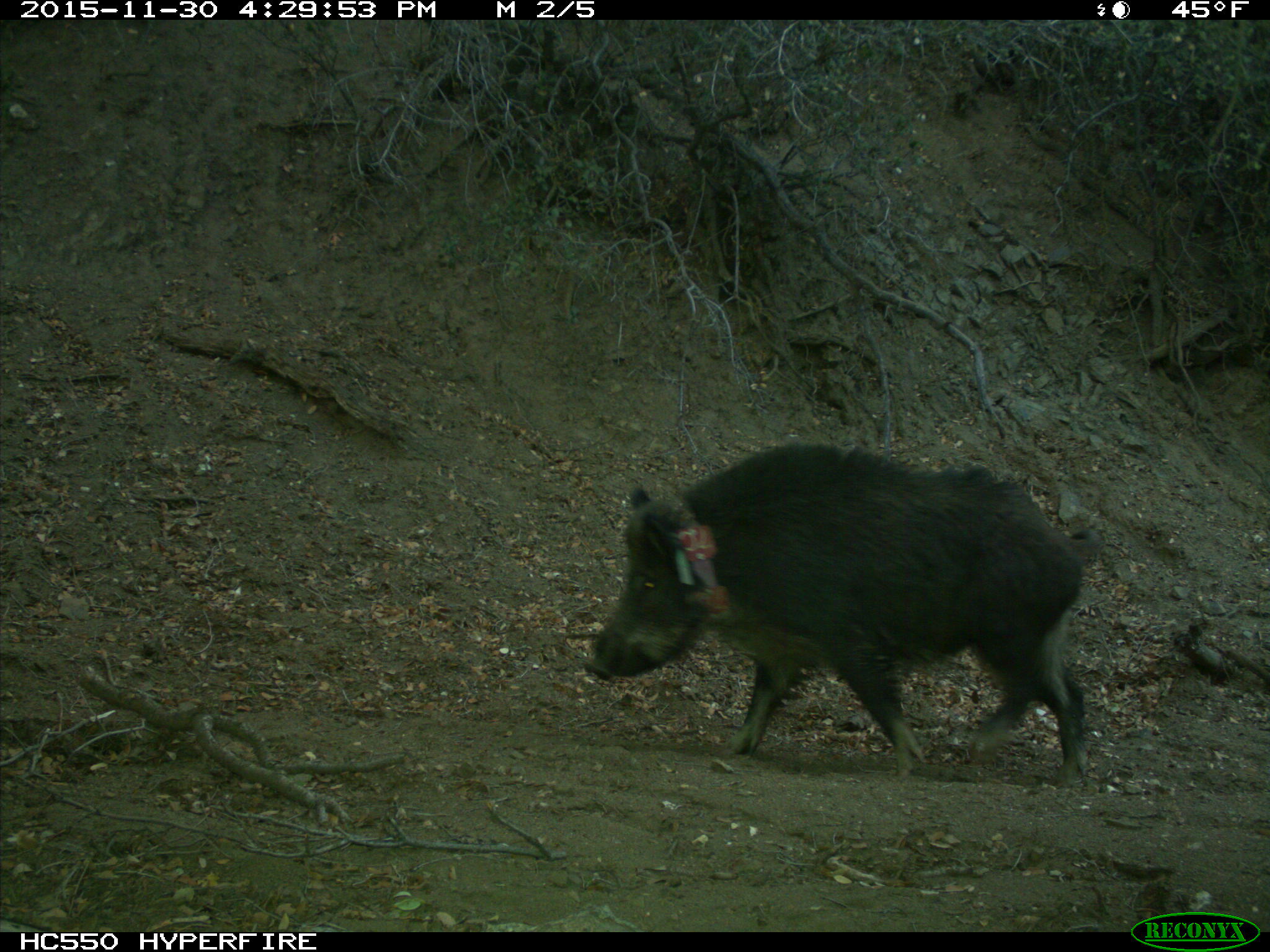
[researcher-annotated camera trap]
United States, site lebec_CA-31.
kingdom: Animalia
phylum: Chordata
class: Mammalia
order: Artiodactyla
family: Suidae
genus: Sus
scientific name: Sus scrofa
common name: wild boar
Sus scrofa (wild boar).